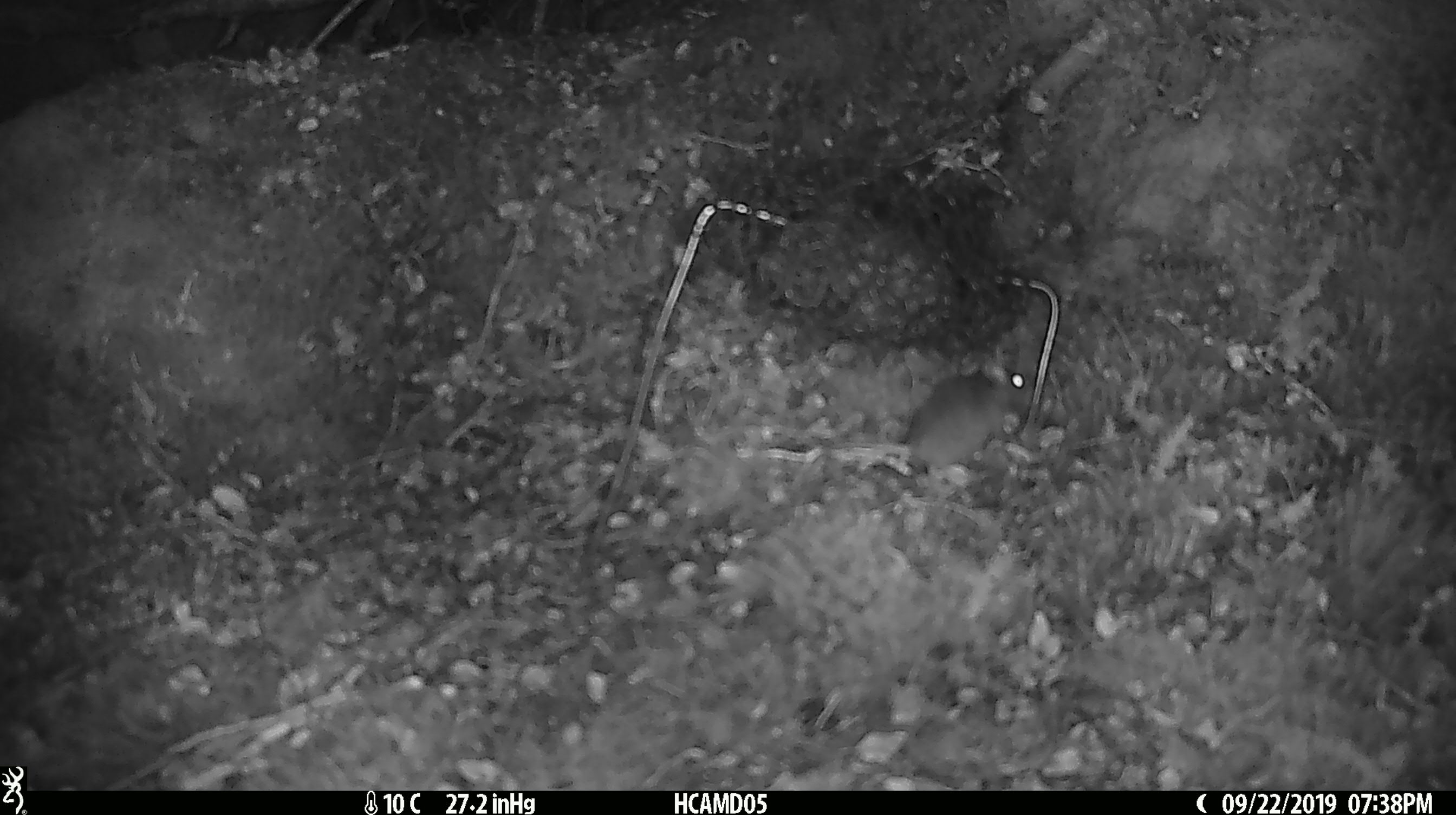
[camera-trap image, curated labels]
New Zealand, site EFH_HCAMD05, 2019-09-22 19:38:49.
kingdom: Animalia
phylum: Chordata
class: Mammalia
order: Rodentia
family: Muridae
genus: Mus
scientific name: Mus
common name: mouse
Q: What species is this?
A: Mouse (Mus).